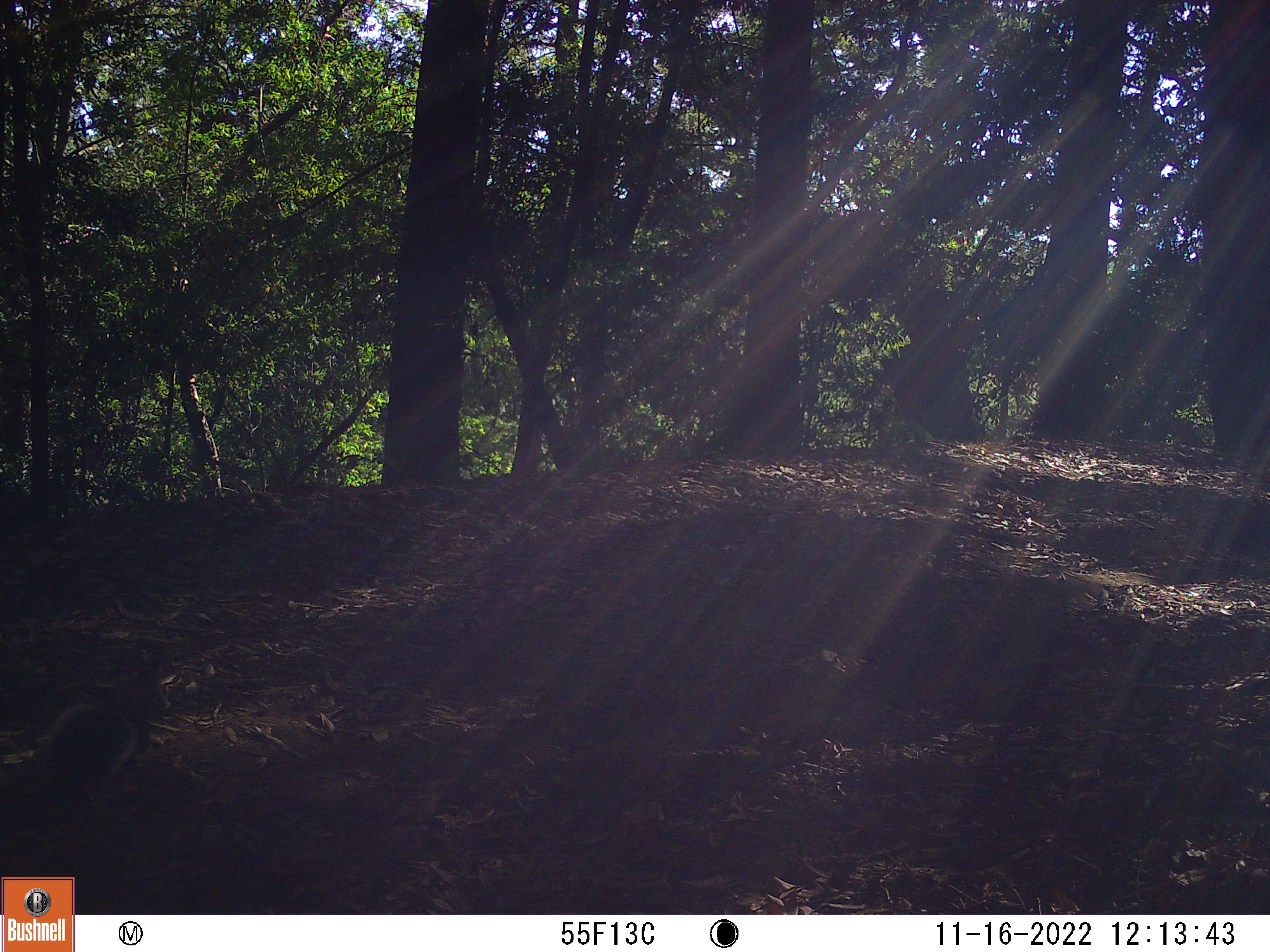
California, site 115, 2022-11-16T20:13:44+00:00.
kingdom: Animalia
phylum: Chordata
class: Mammalia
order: Rodentia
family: Sciuridae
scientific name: Sciuridae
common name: squirrel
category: unknown squirrel